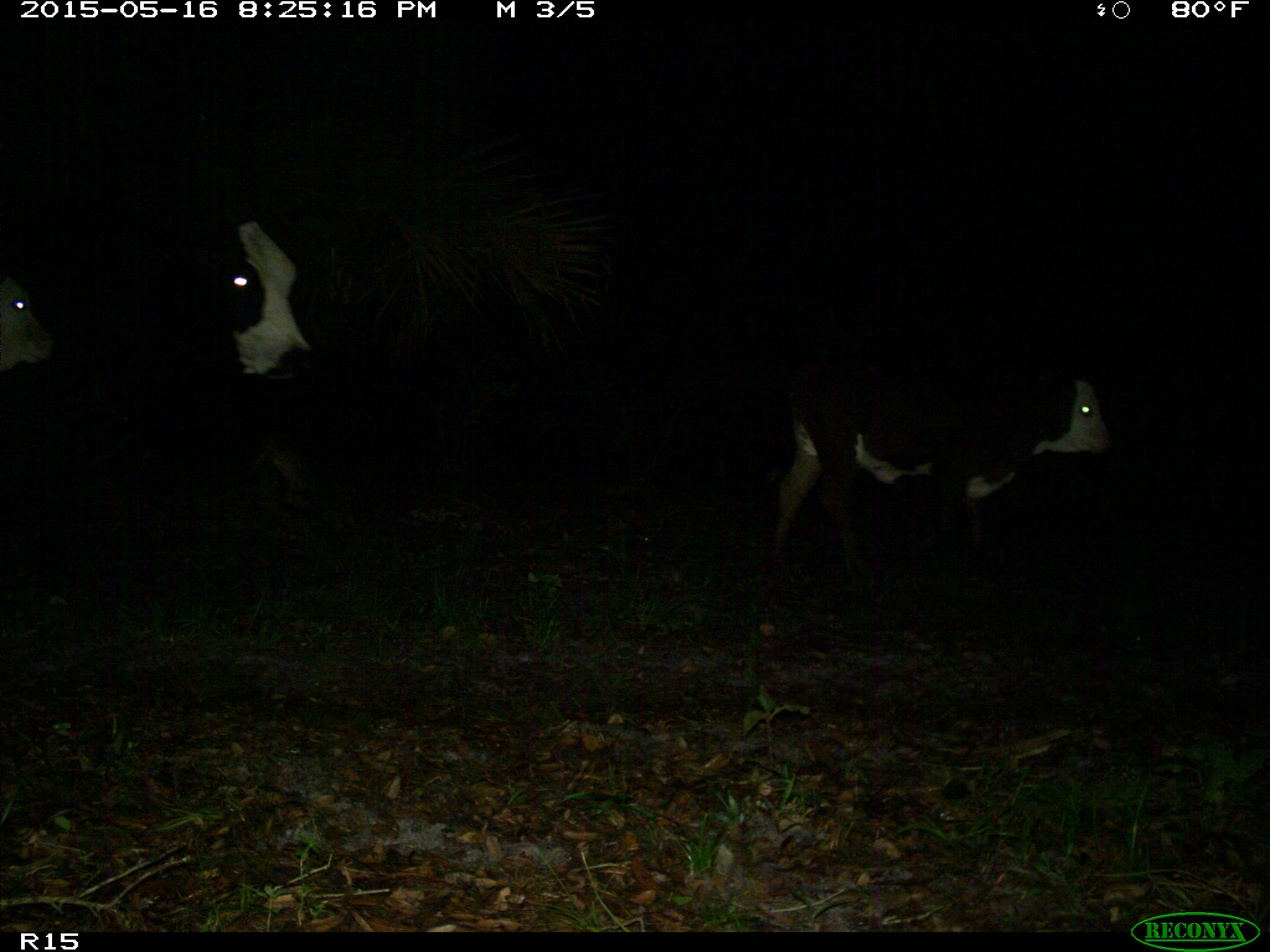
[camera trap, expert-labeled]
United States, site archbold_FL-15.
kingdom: Animalia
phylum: Chordata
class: Mammalia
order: Artiodactyla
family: Bovidae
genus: Bos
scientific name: Bos taurus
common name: domestic cow